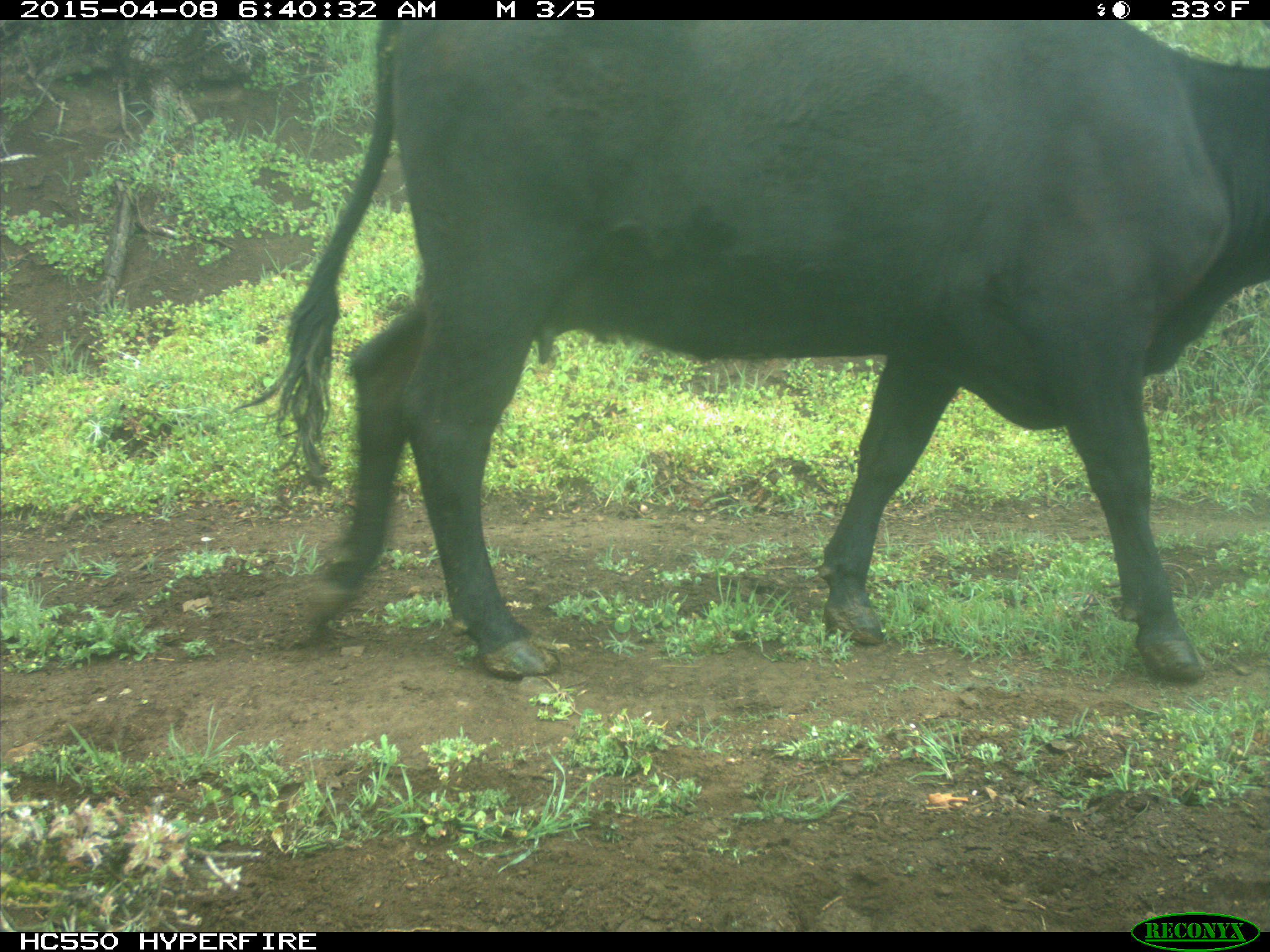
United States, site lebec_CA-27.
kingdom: Animalia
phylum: Chordata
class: Mammalia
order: Artiodactyla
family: Bovidae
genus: Bos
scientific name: Bos taurus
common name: domestic cow